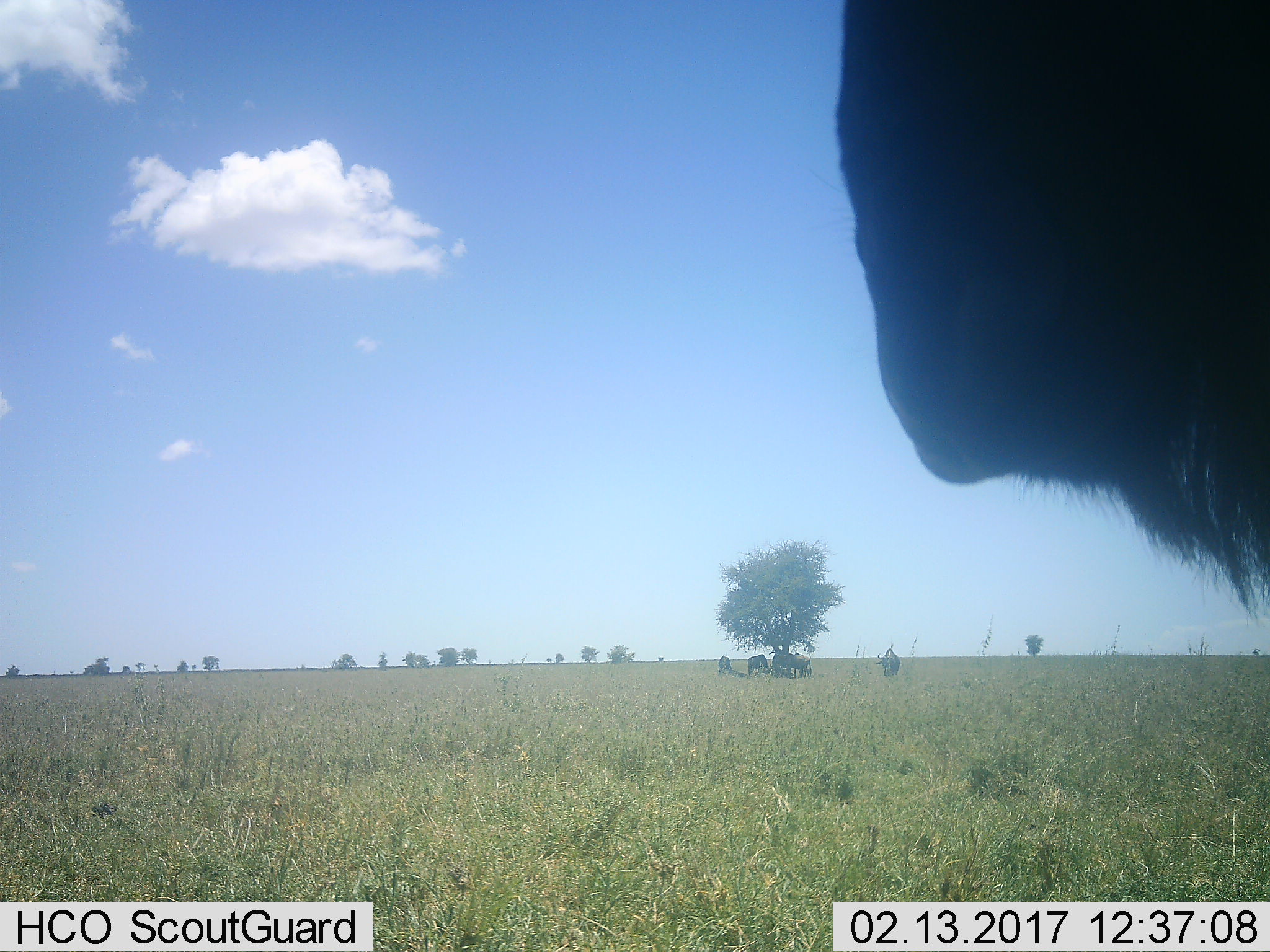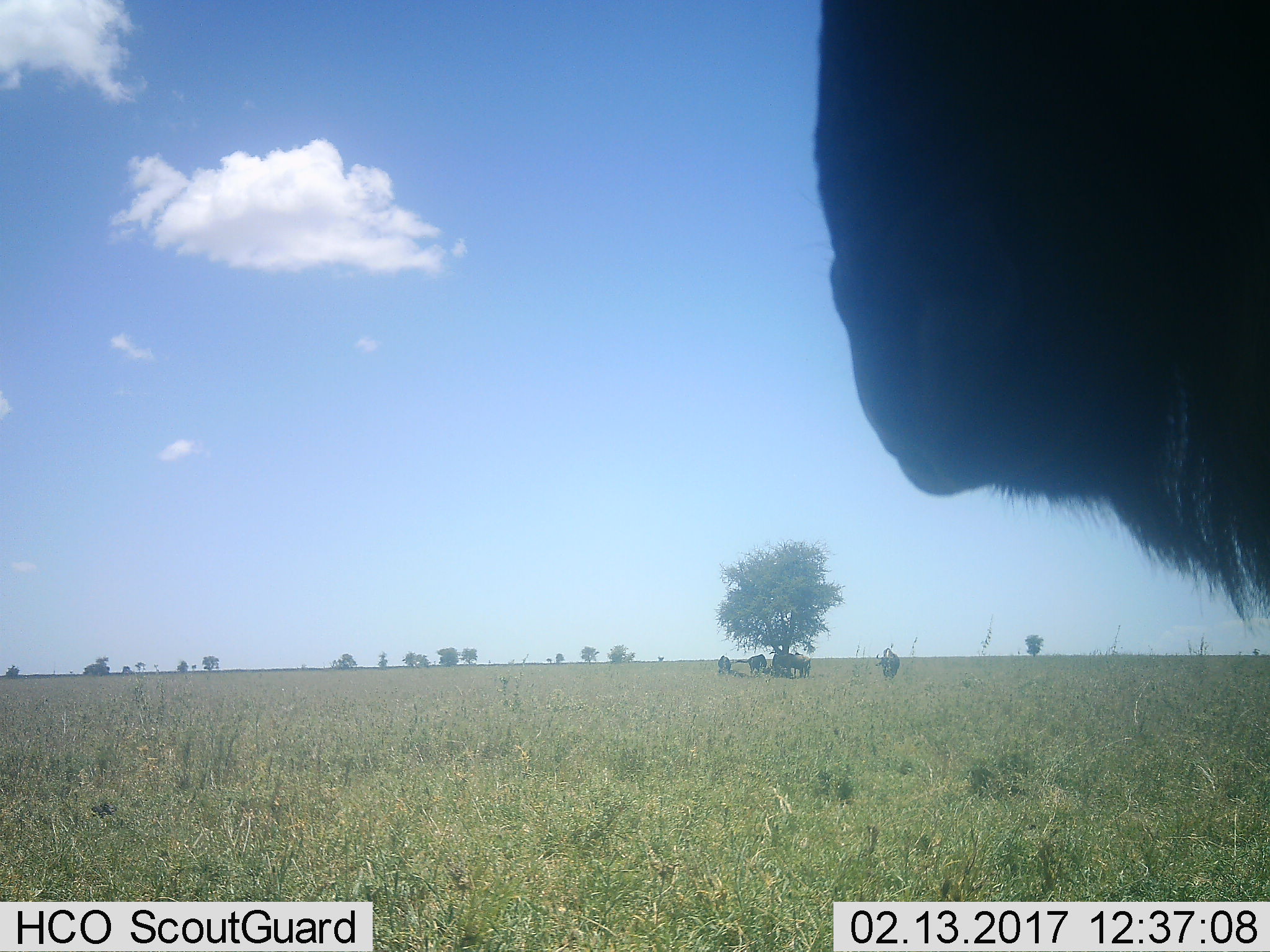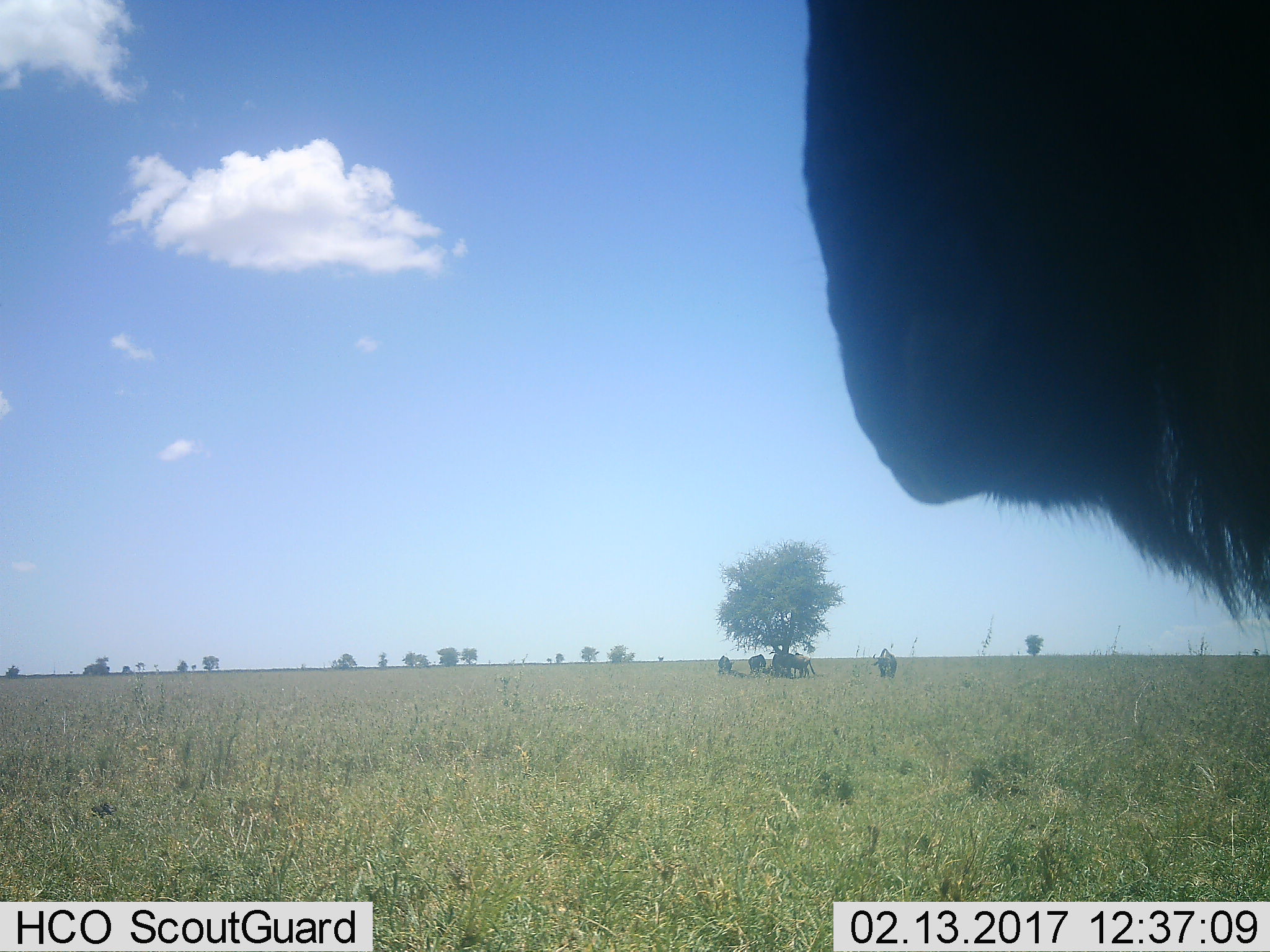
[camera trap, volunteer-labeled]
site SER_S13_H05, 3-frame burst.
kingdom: Animalia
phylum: Chordata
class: Mammalia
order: Artiodactyla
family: Bovidae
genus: Connochaetes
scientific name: Connochaetes taurinus taurinus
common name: blue wildebeest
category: wildebeestblue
Wildebeestblue (blue wildebeest) (Connochaetes taurinus taurinus), count 6. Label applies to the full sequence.